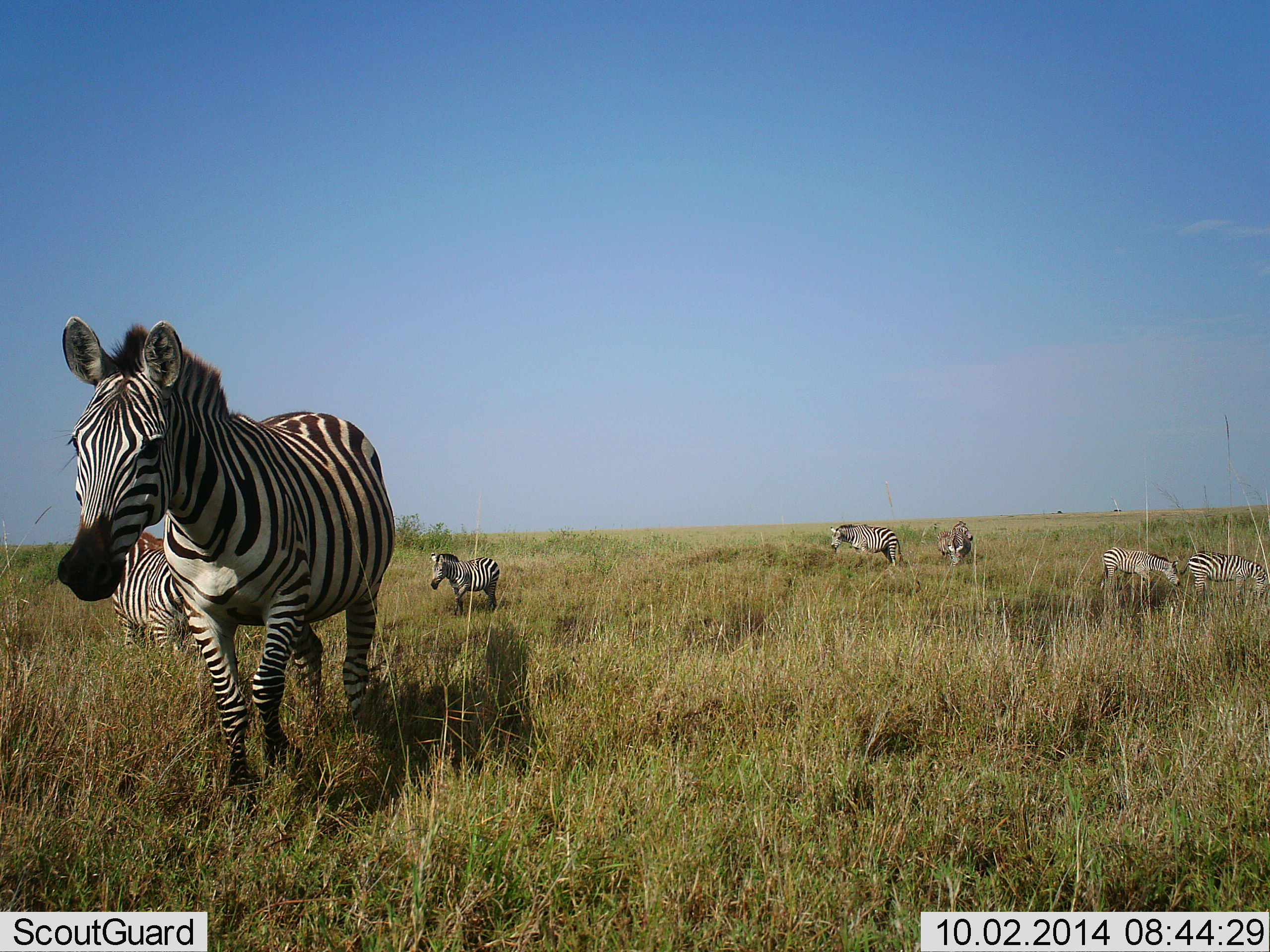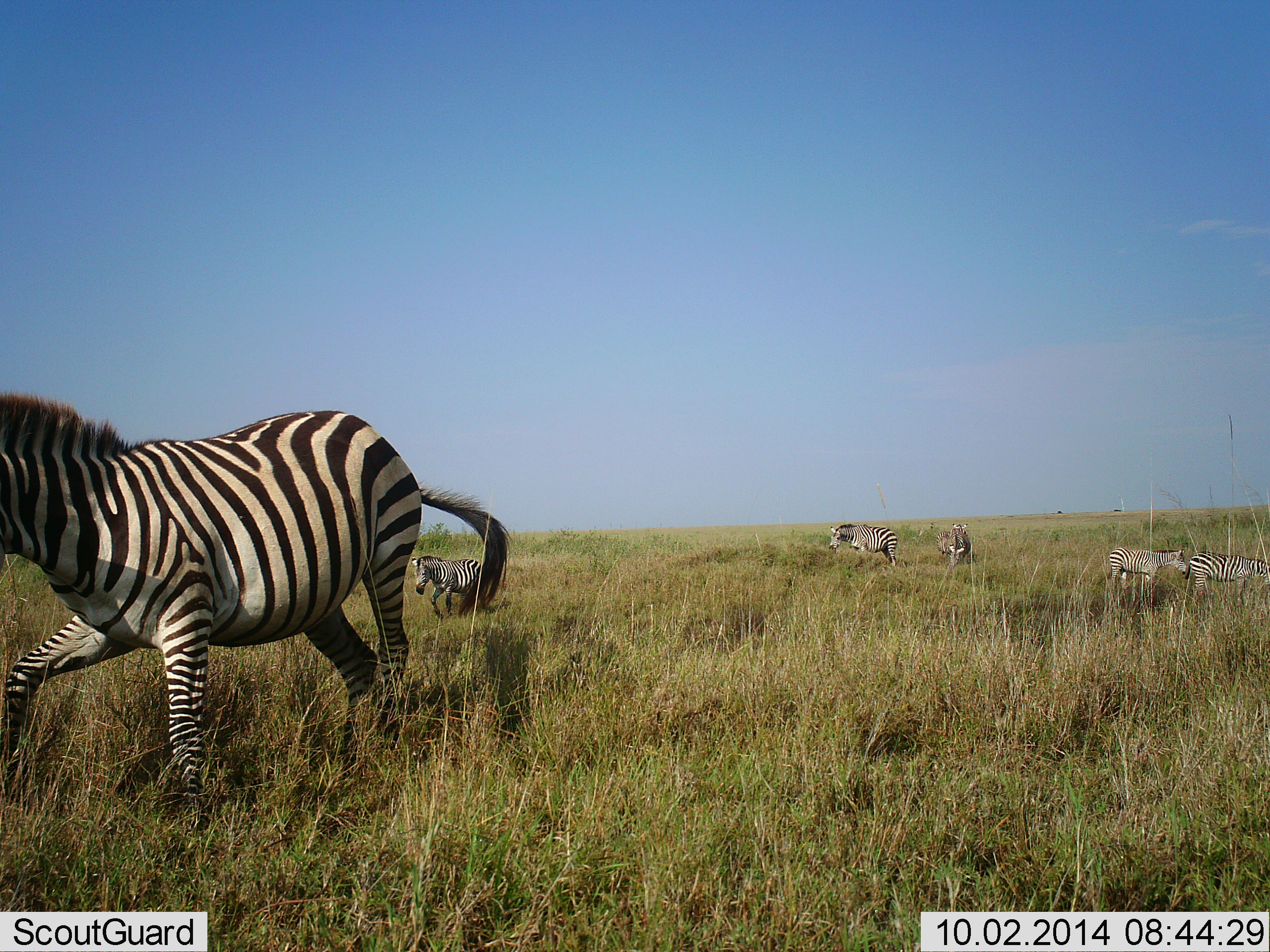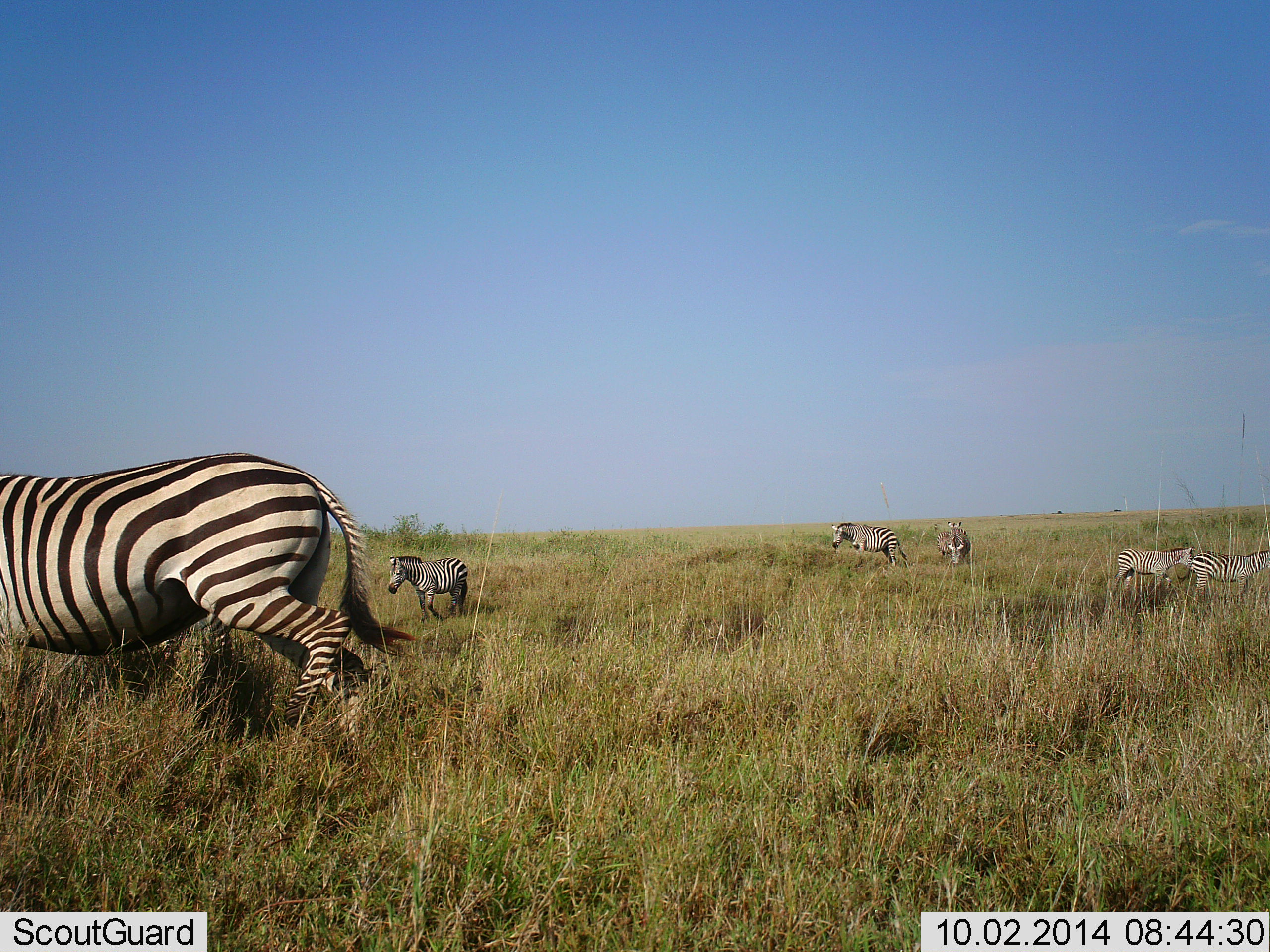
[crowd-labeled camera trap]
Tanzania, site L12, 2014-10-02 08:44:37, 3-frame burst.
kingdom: Animalia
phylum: Chordata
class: Mammalia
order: Perissodactyla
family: Equidae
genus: Equus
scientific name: Equus quagga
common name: plains zebra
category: zebra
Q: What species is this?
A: Zebra (plains zebra) (Equus quagga).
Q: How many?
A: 6.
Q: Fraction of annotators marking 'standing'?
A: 40%.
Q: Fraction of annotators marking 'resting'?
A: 0%.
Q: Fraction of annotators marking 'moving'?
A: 80%.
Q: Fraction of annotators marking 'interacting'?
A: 10%.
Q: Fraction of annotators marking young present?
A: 0%.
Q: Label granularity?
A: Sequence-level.